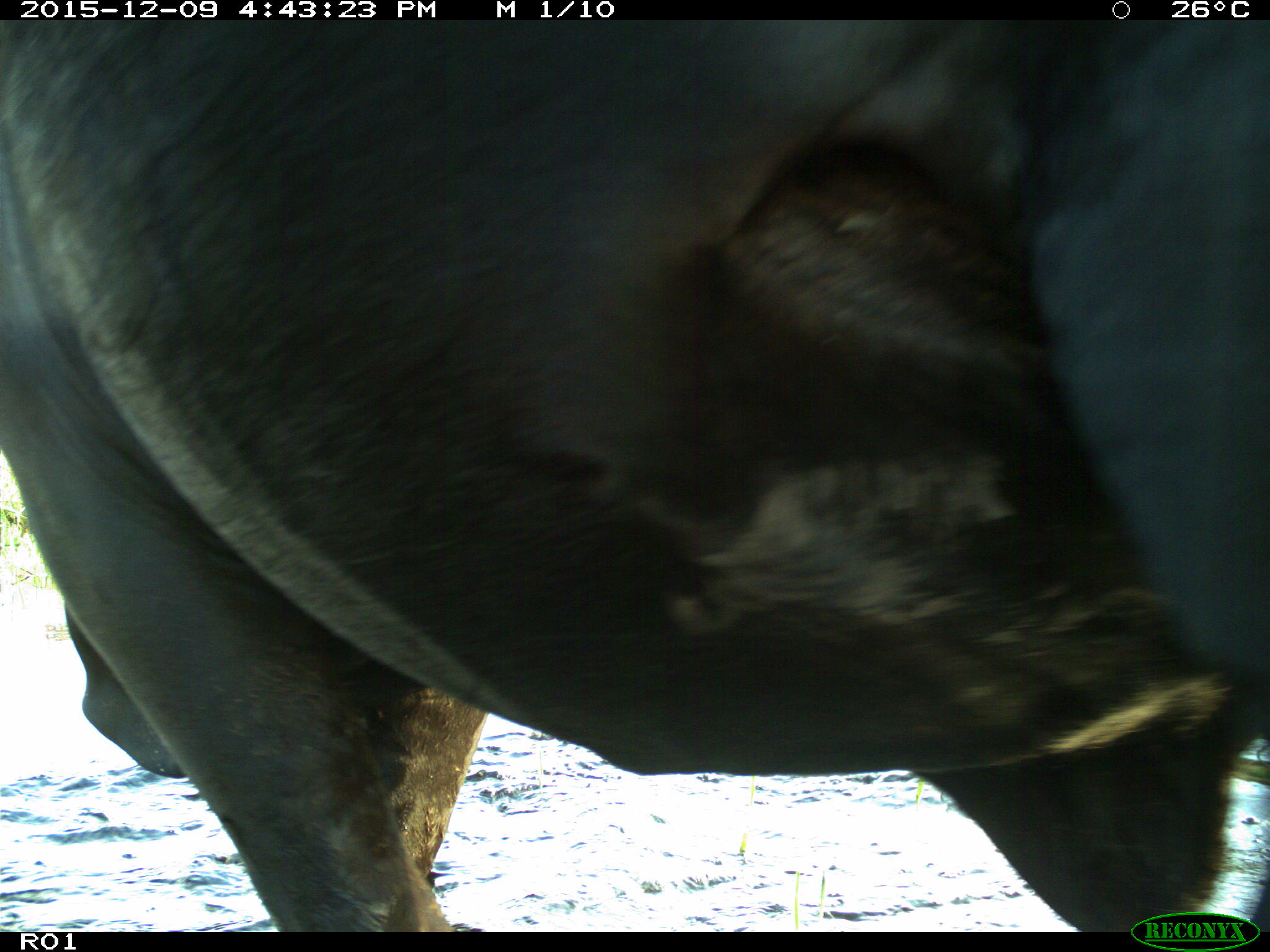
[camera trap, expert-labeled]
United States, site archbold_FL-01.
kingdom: Animalia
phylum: Chordata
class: Mammalia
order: Artiodactyla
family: Bovidae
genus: Bos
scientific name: Bos taurus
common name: domestic cow